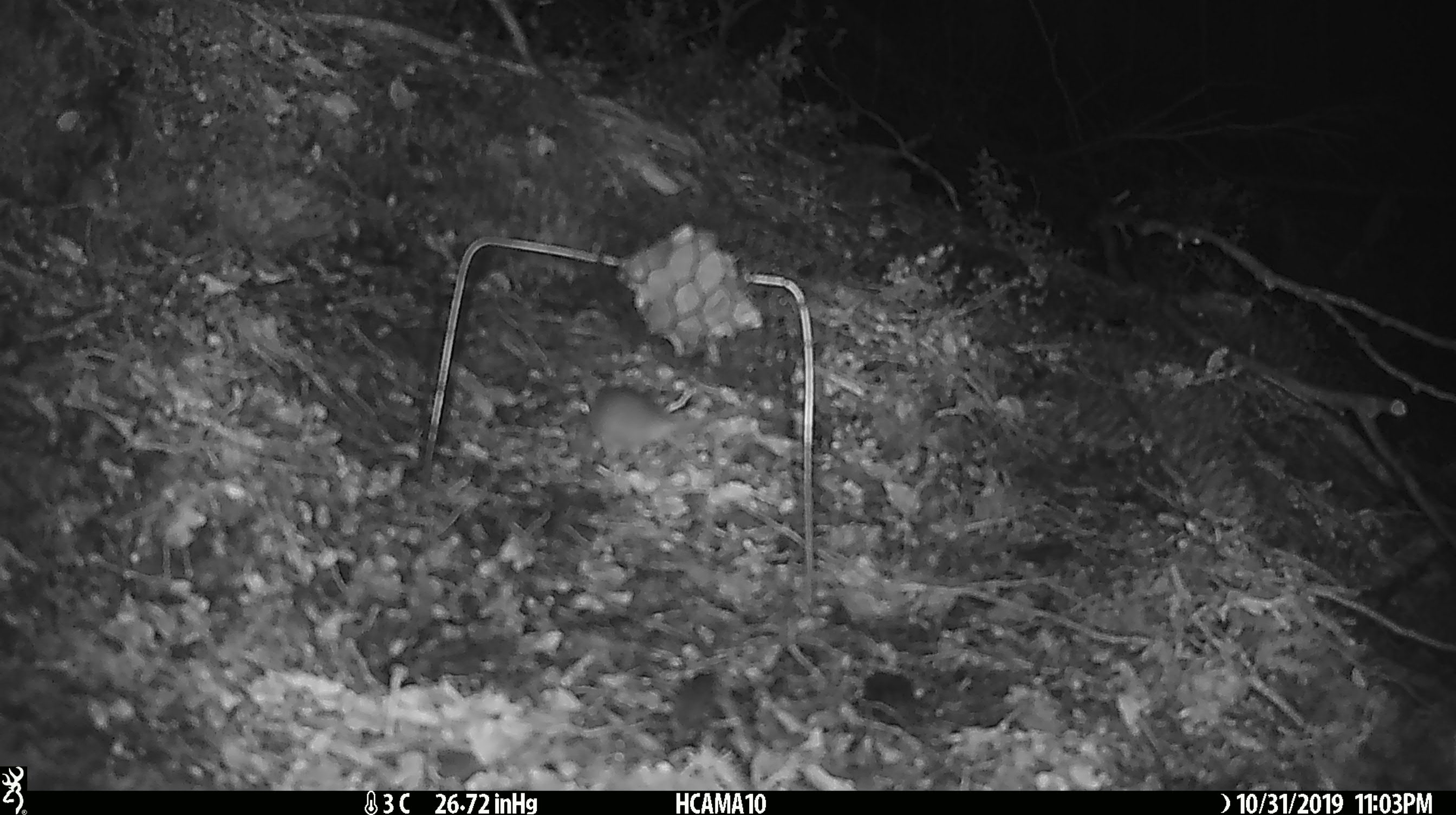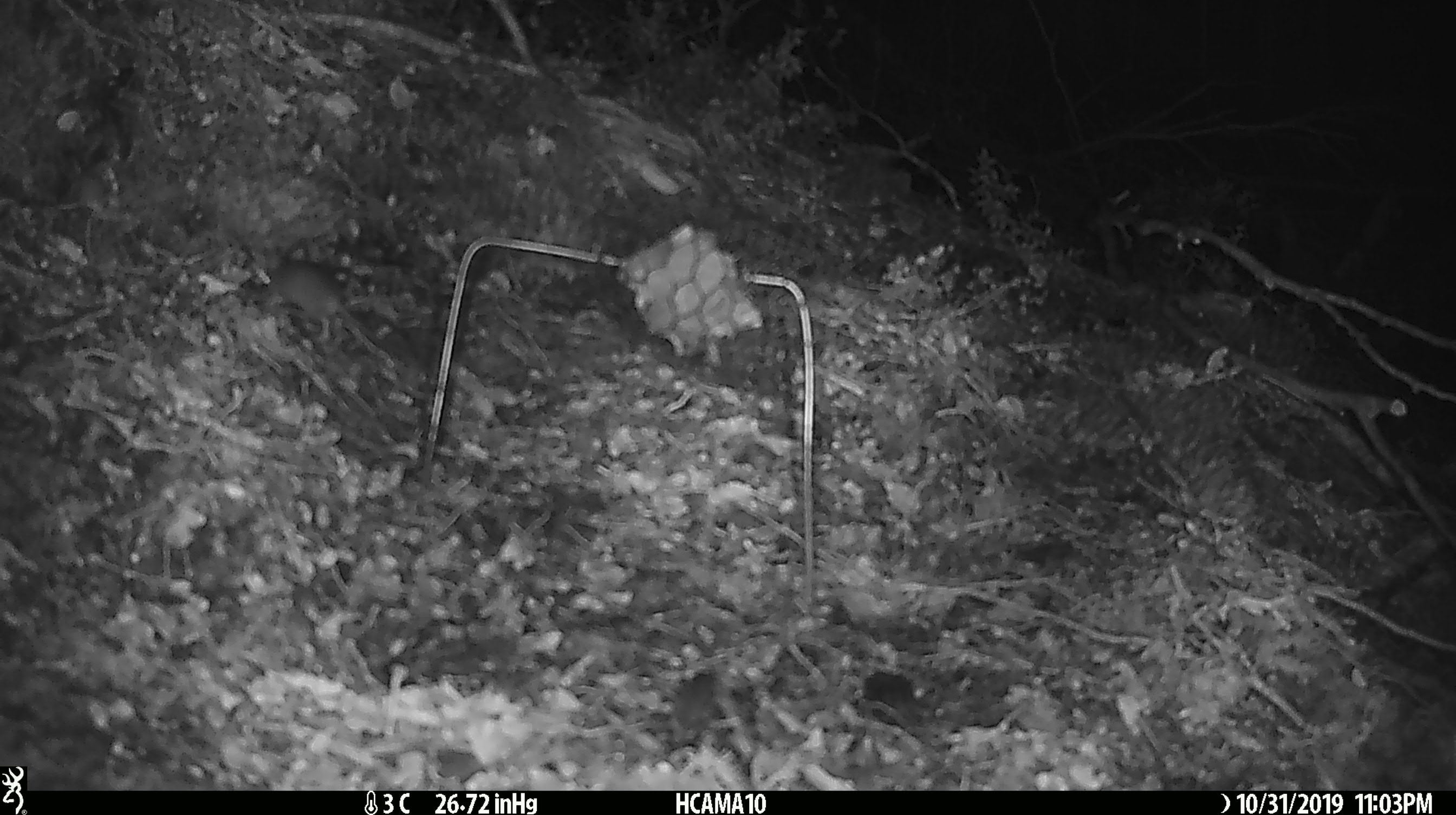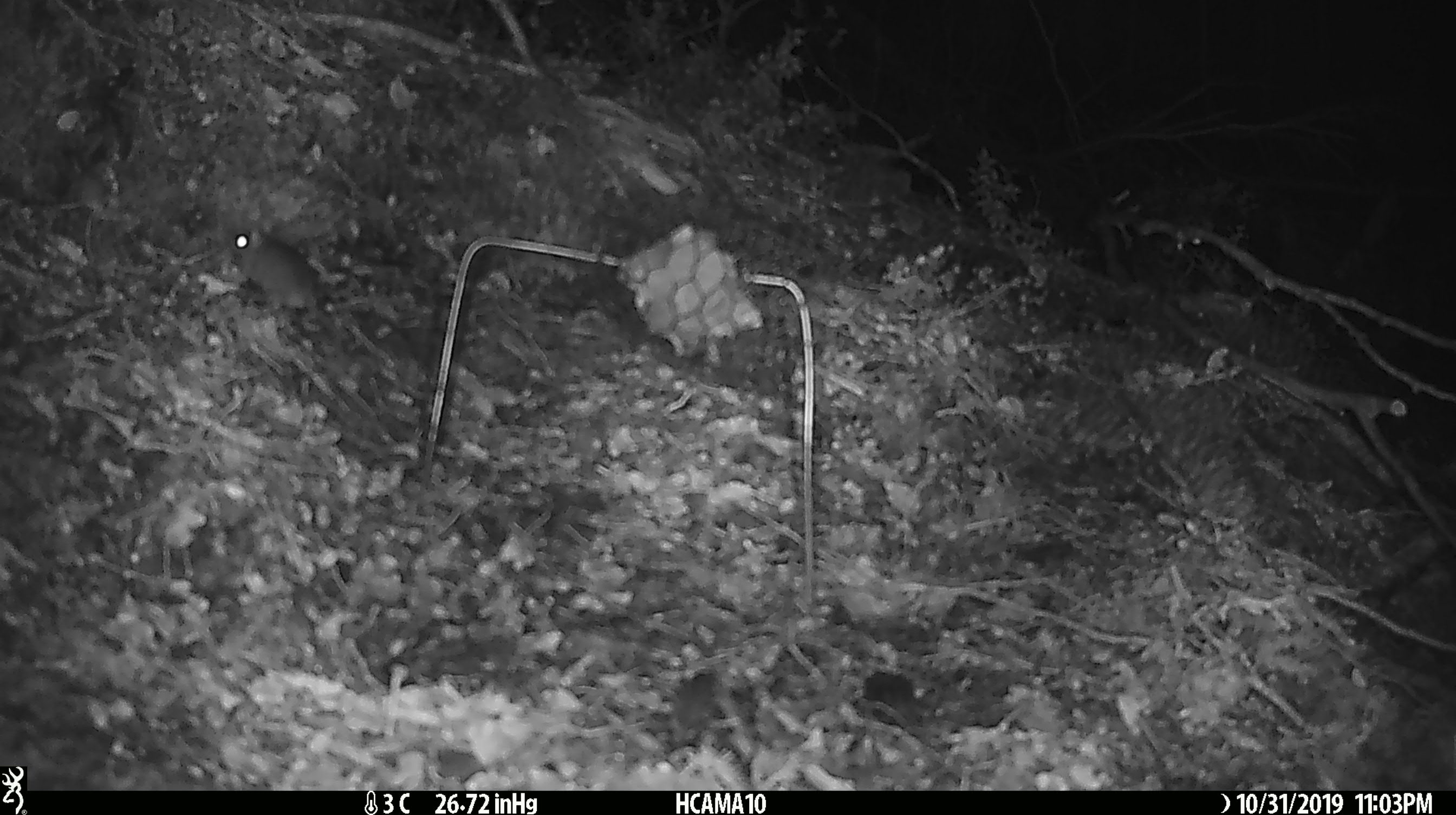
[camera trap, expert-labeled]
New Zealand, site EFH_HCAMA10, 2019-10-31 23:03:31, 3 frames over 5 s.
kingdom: Animalia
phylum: Chordata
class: Mammalia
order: Rodentia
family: Muridae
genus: Mus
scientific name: Mus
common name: mouse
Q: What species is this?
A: Mouse (Mus).